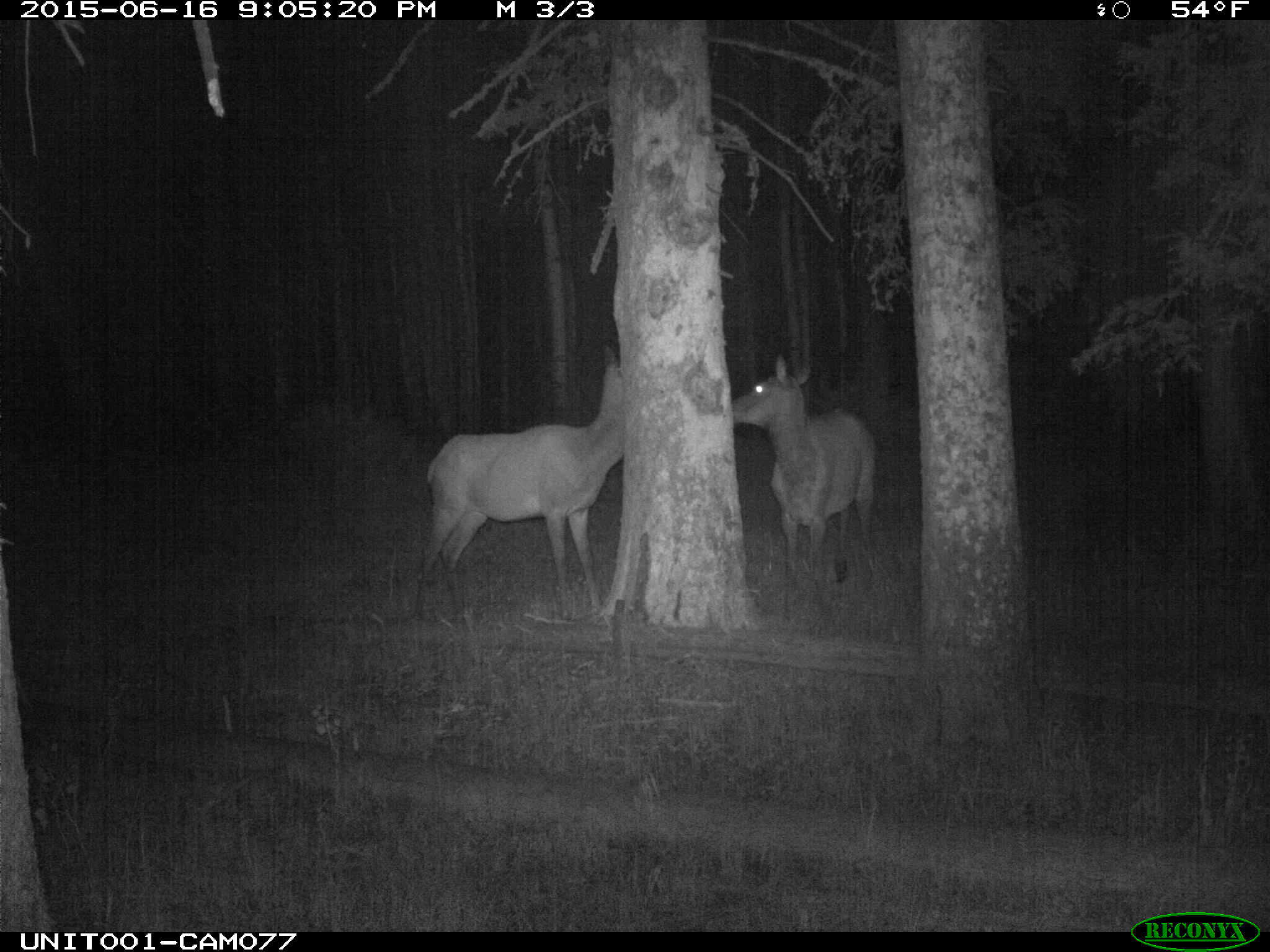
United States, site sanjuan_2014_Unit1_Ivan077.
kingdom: Animalia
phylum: Chordata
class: Mammalia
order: Artiodactyla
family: Cervidae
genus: Cervus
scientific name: Cervus elaphus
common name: red deer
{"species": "Cervus elaphus (red deer)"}